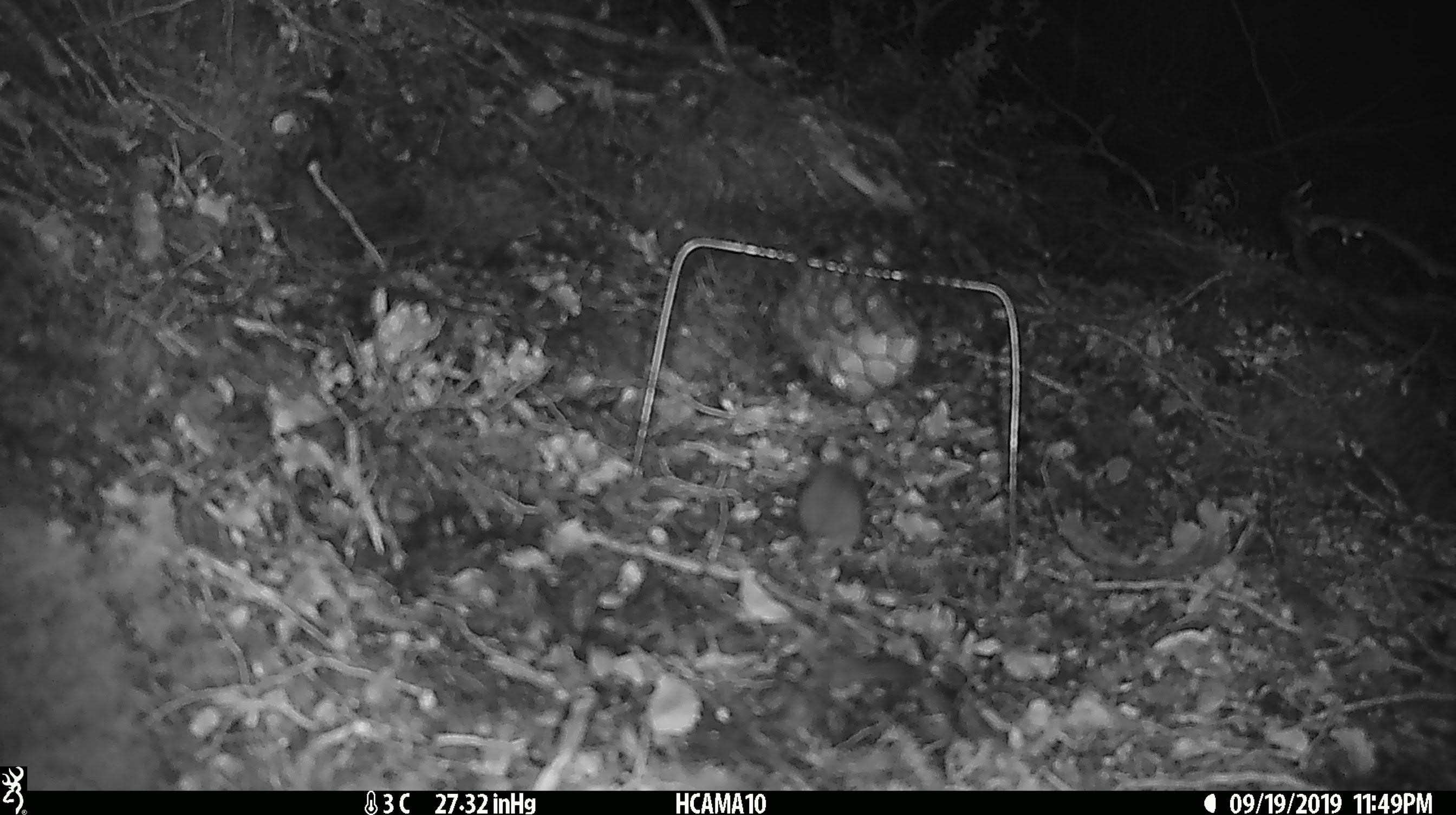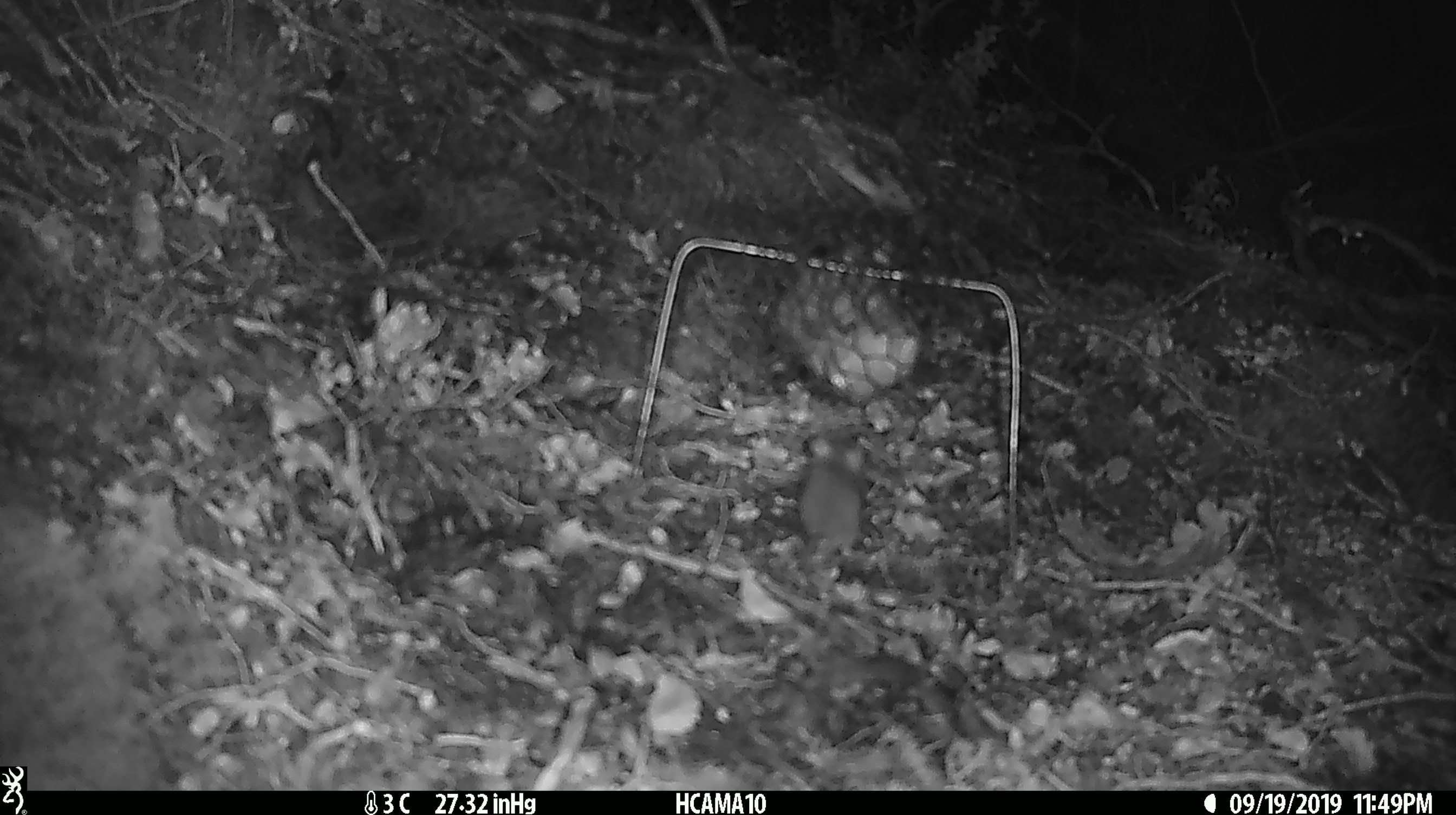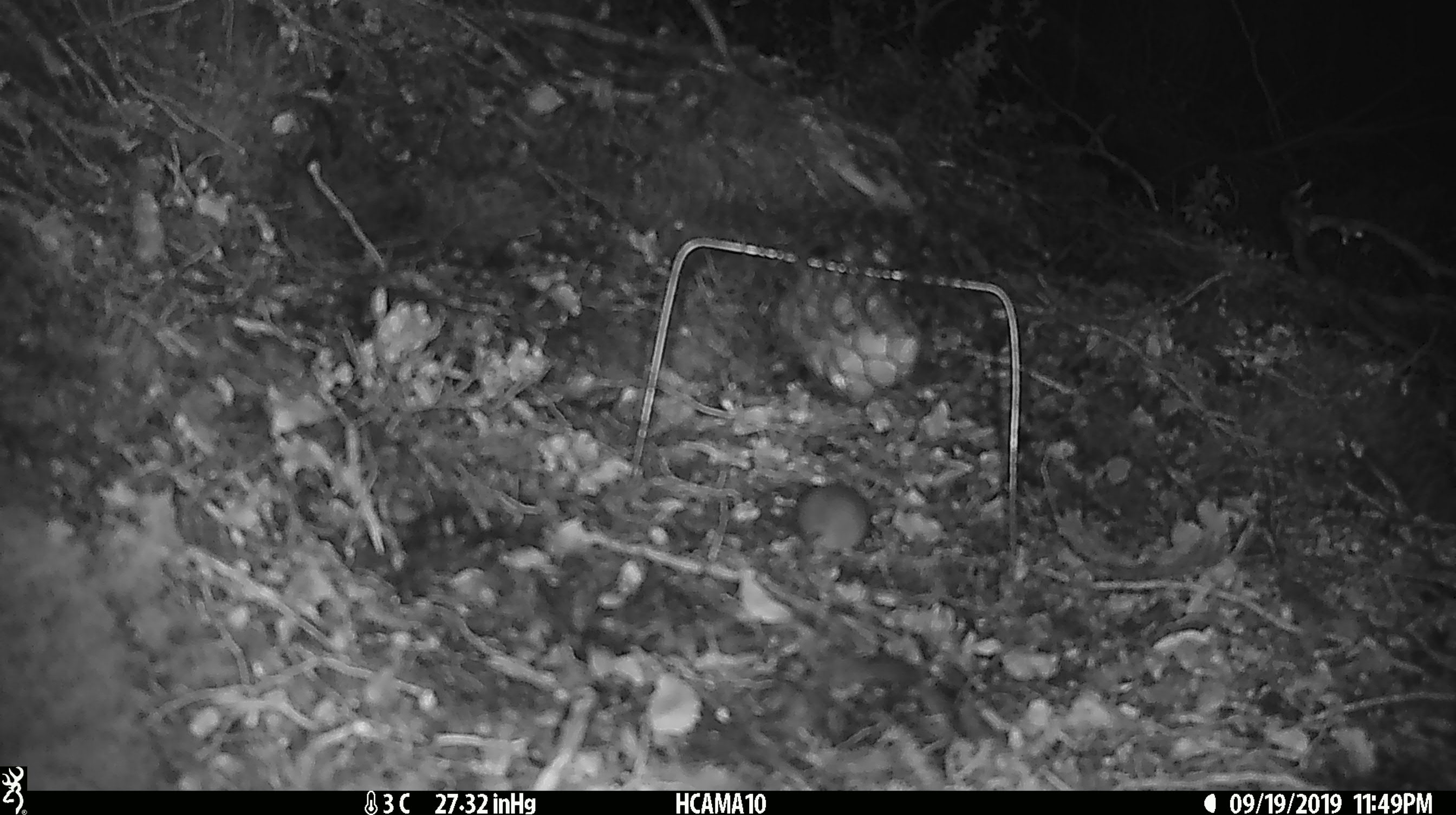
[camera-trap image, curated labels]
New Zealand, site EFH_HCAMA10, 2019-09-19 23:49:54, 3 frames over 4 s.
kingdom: Animalia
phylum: Chordata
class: Mammalia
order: Rodentia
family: Muridae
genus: Mus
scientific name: Mus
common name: mouse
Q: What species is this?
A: Mouse (Mus).